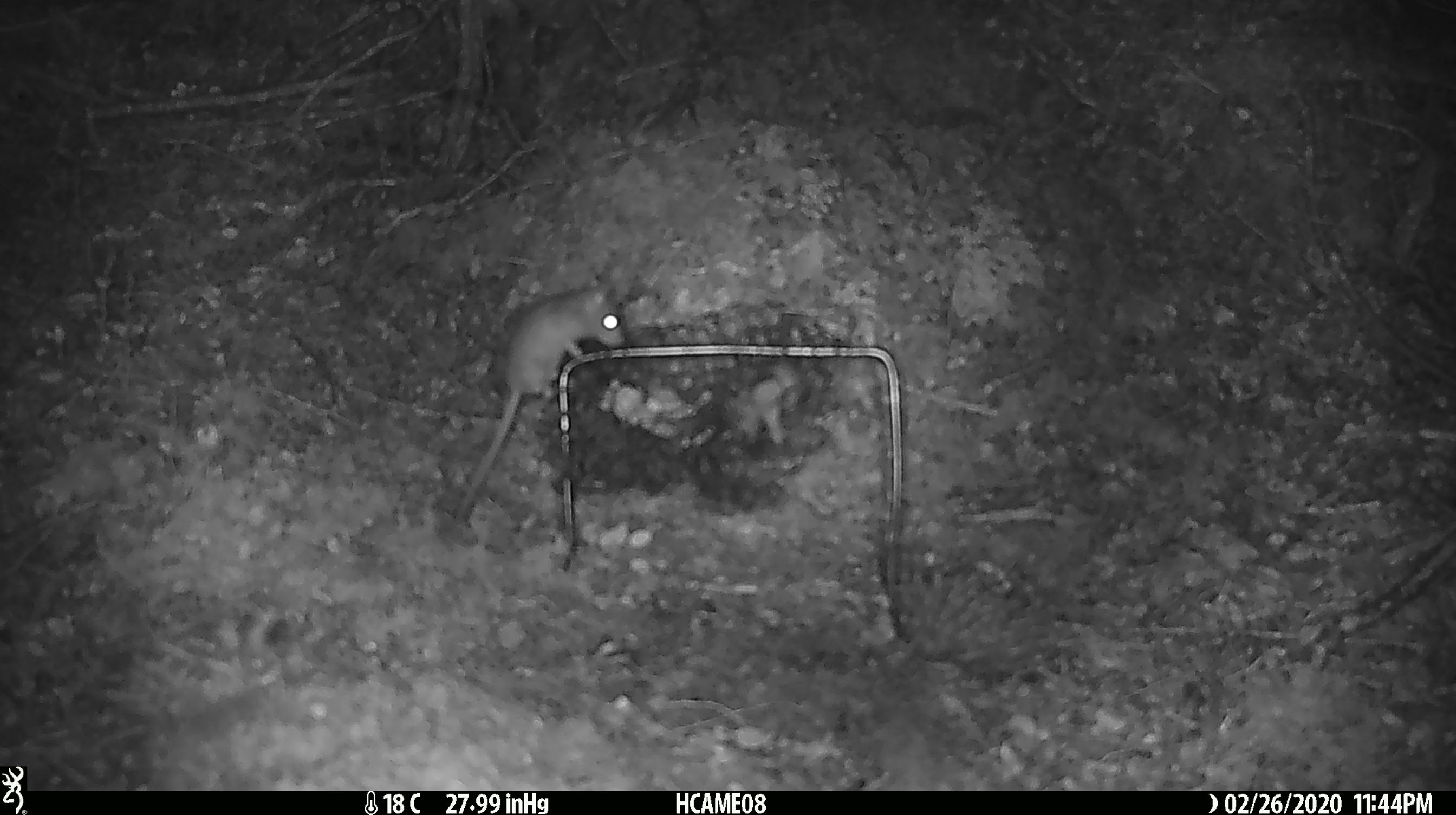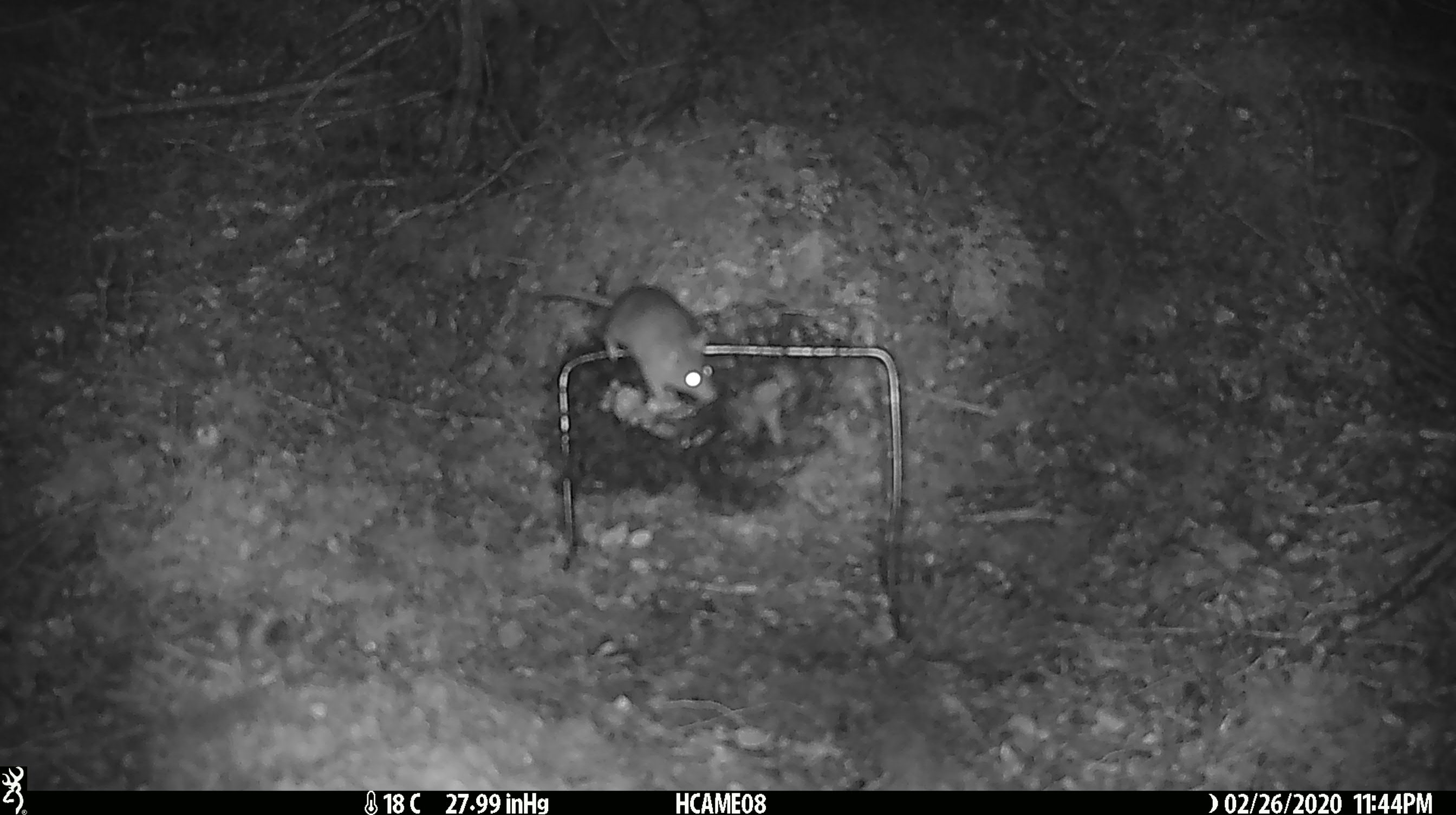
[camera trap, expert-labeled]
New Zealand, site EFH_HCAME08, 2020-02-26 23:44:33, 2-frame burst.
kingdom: Animalia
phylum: Chordata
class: Mammalia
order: Rodentia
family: Muridae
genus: Mus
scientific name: Mus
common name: mouse